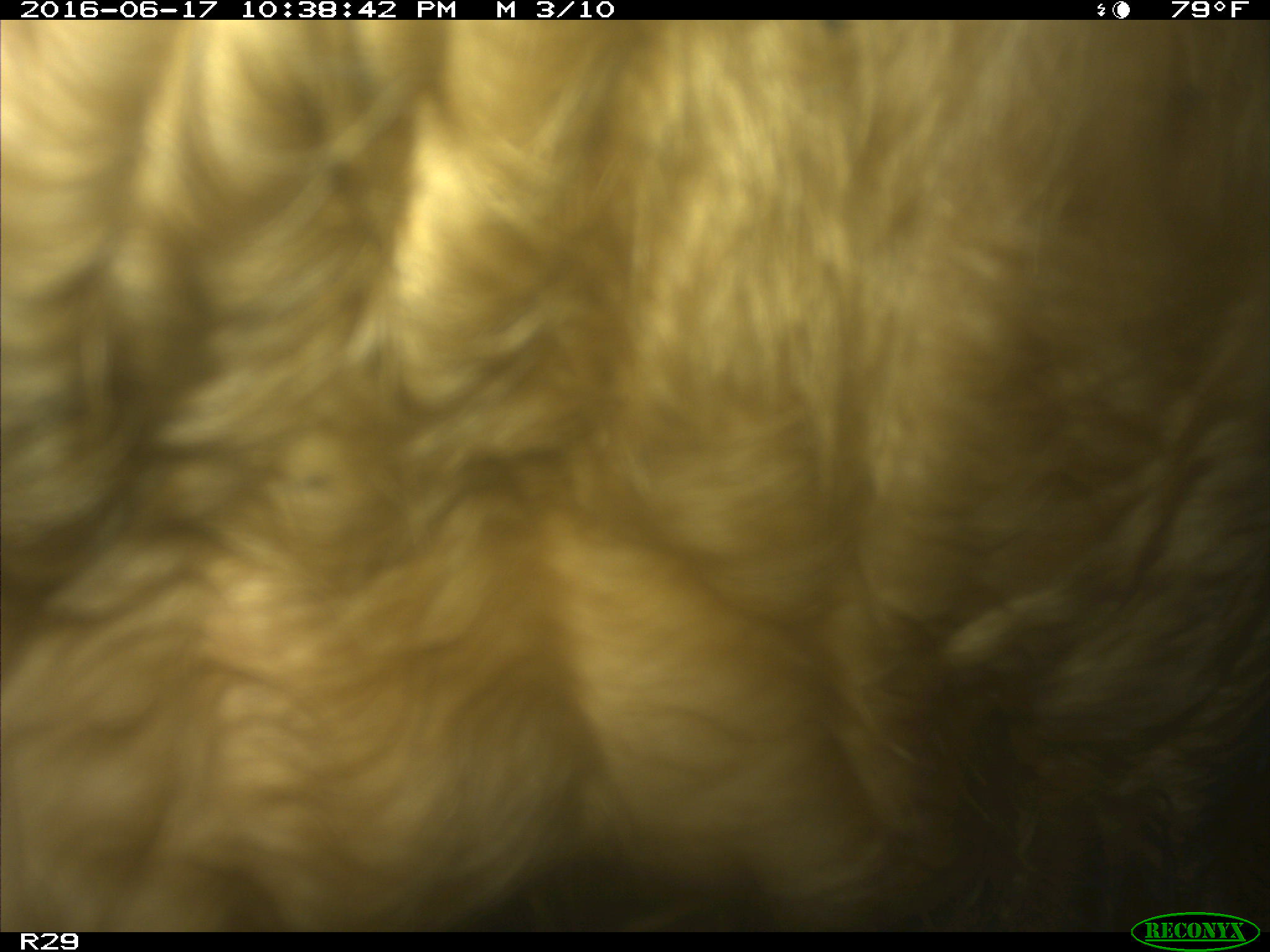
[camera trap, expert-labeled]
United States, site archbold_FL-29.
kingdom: Animalia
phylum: Chordata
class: Mammalia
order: Artiodactyla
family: Bovidae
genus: Bos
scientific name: Bos taurus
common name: domestic cow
Bos taurus (domestic cow).